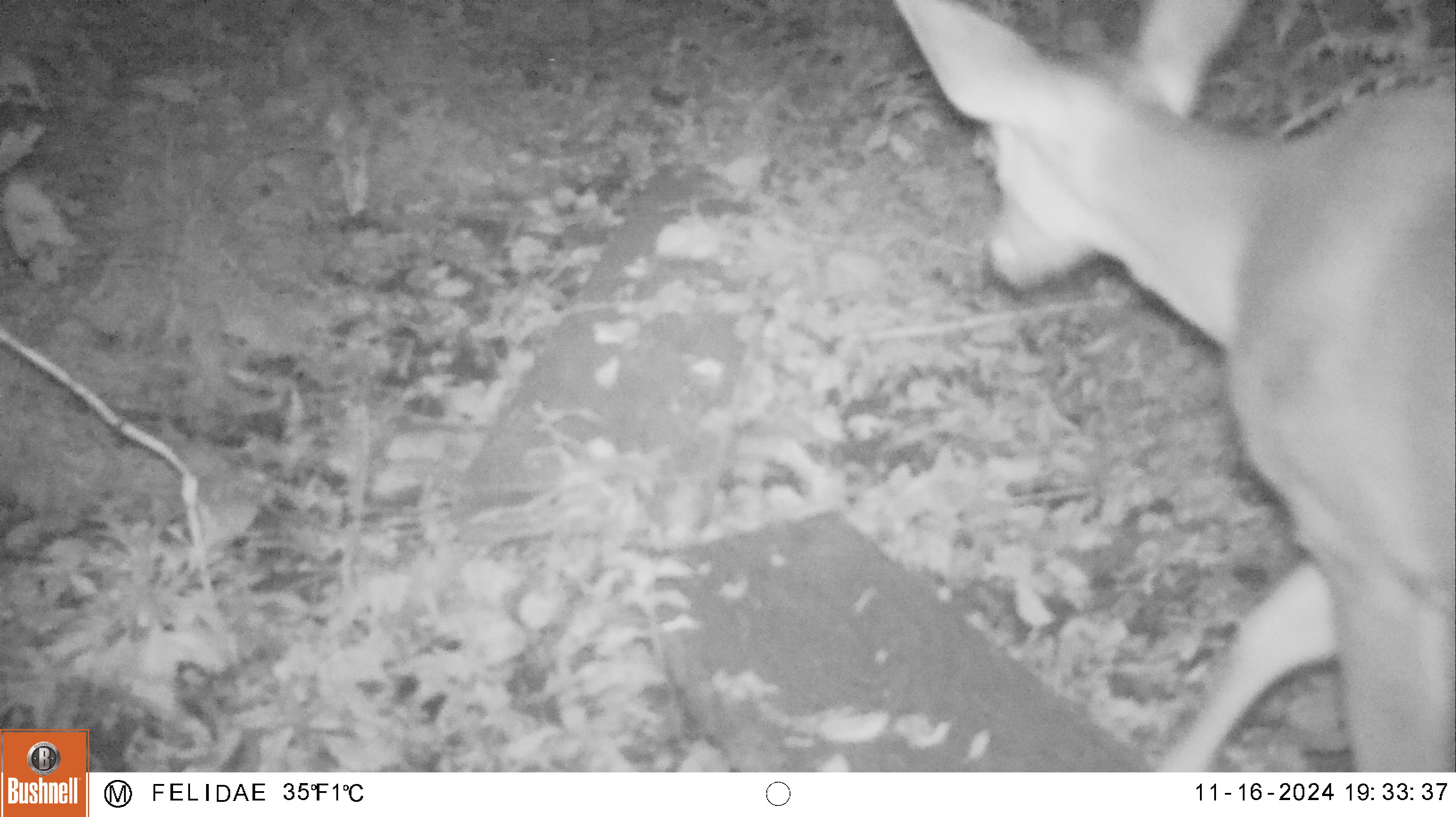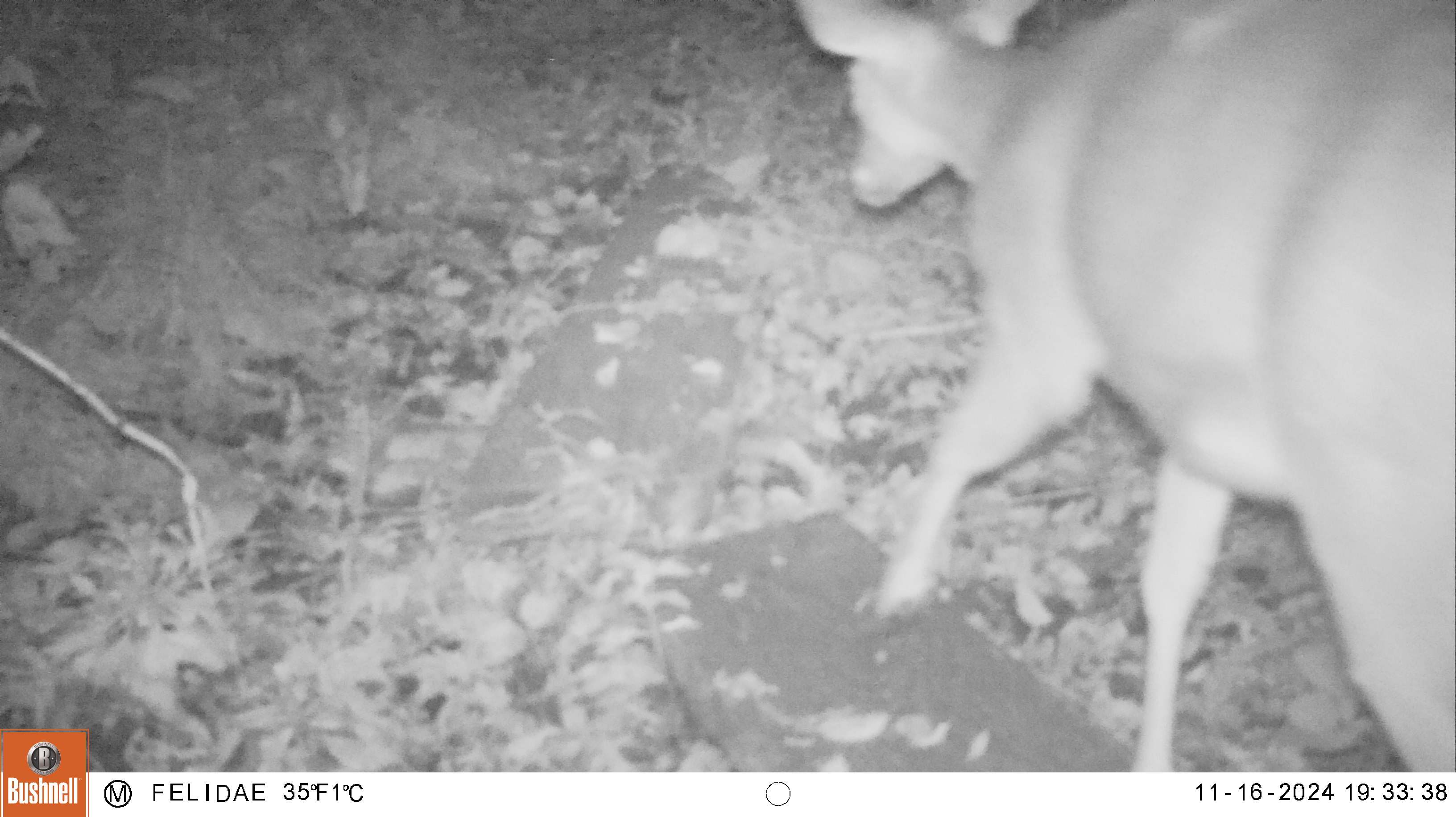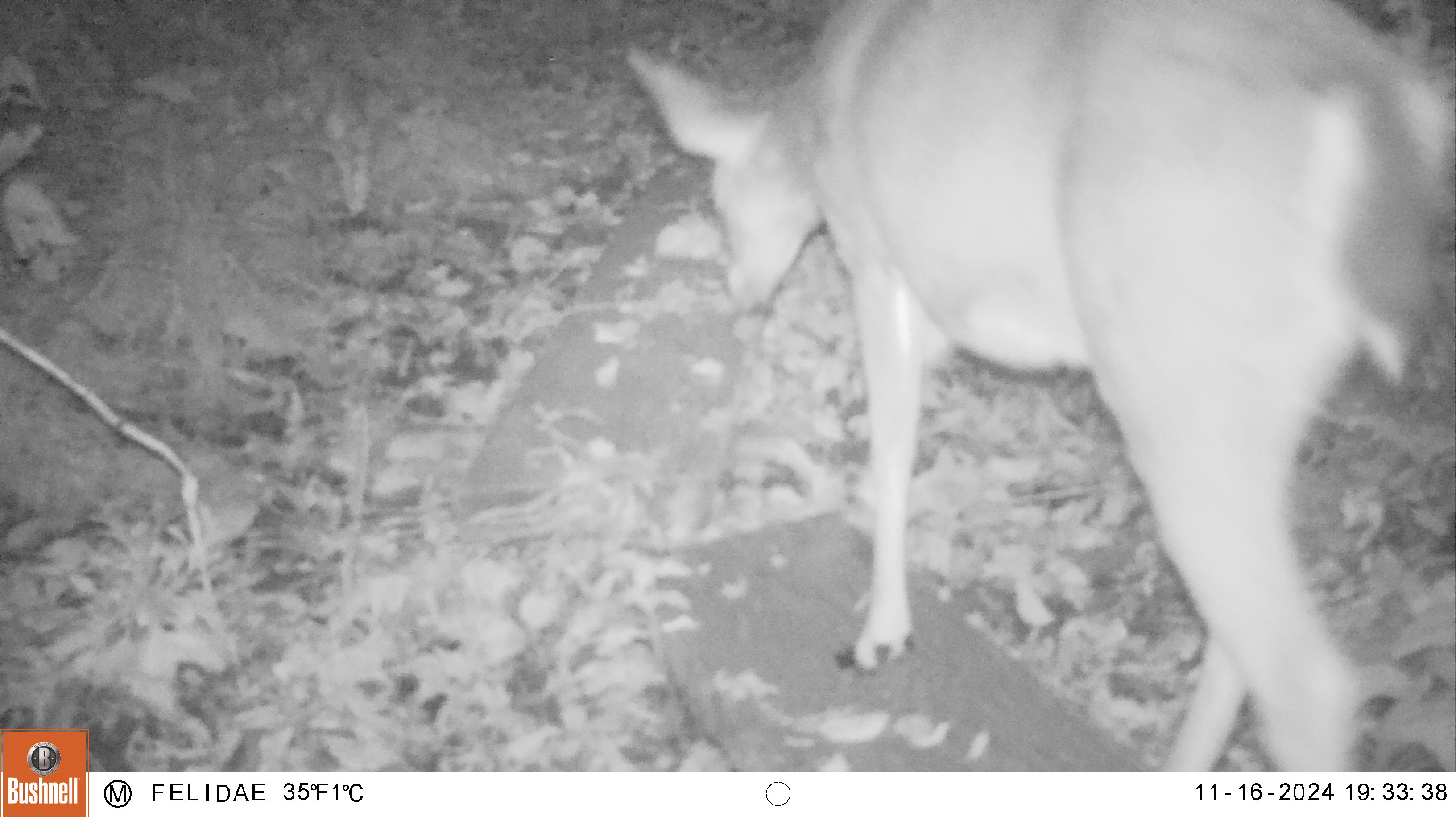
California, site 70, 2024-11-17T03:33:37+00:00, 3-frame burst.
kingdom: Animalia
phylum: Chordata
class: Mammalia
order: Artiodactyla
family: Cervidae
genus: Odocoileus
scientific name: Odocoileus hemionus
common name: mule deer